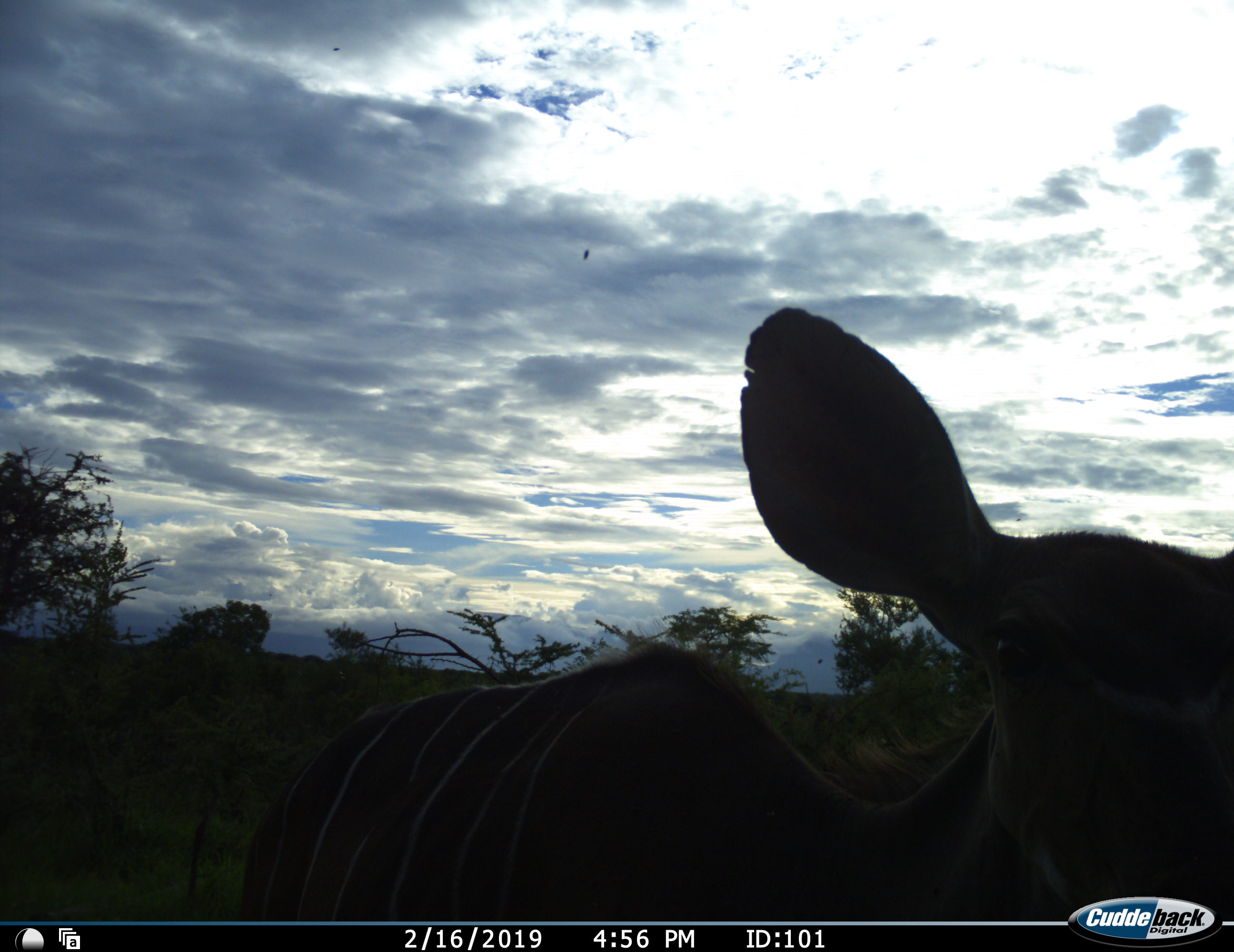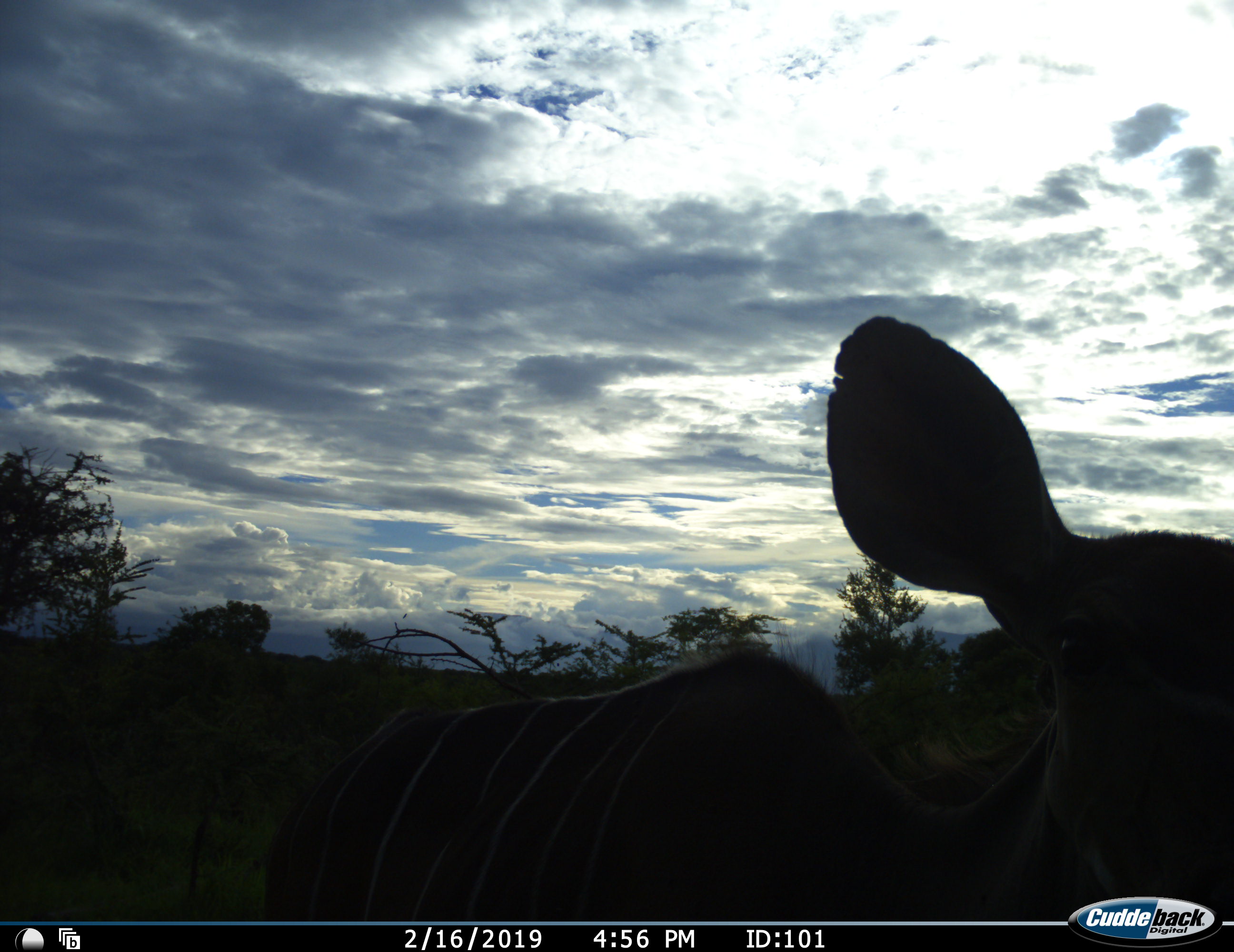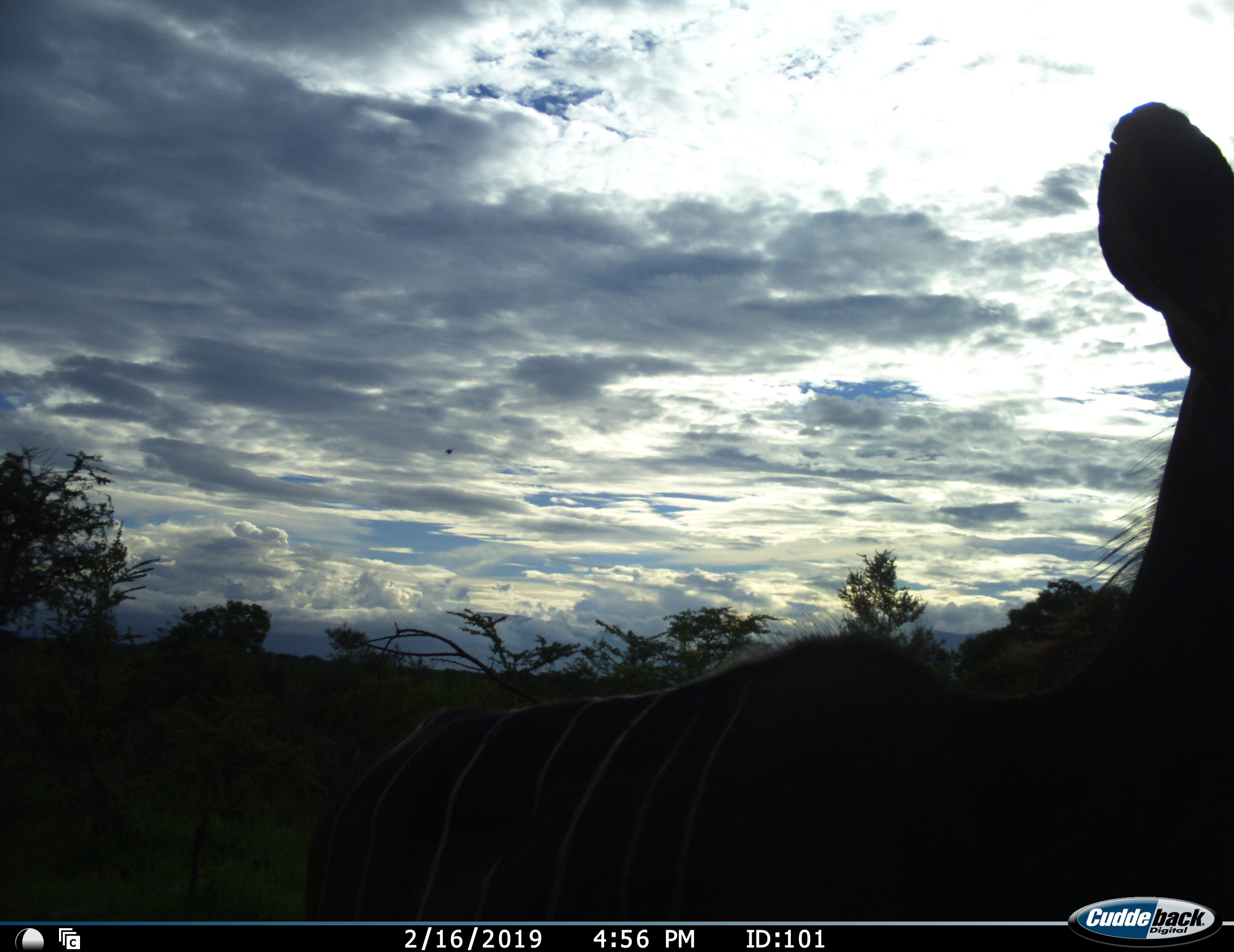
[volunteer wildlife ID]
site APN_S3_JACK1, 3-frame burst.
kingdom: Animalia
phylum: Chordata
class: Mammalia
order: Artiodactyla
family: Bovidae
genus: Tragelaphus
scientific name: Tragelaphus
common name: kudu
Kudu (Tragelaphus), count 1. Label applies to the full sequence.